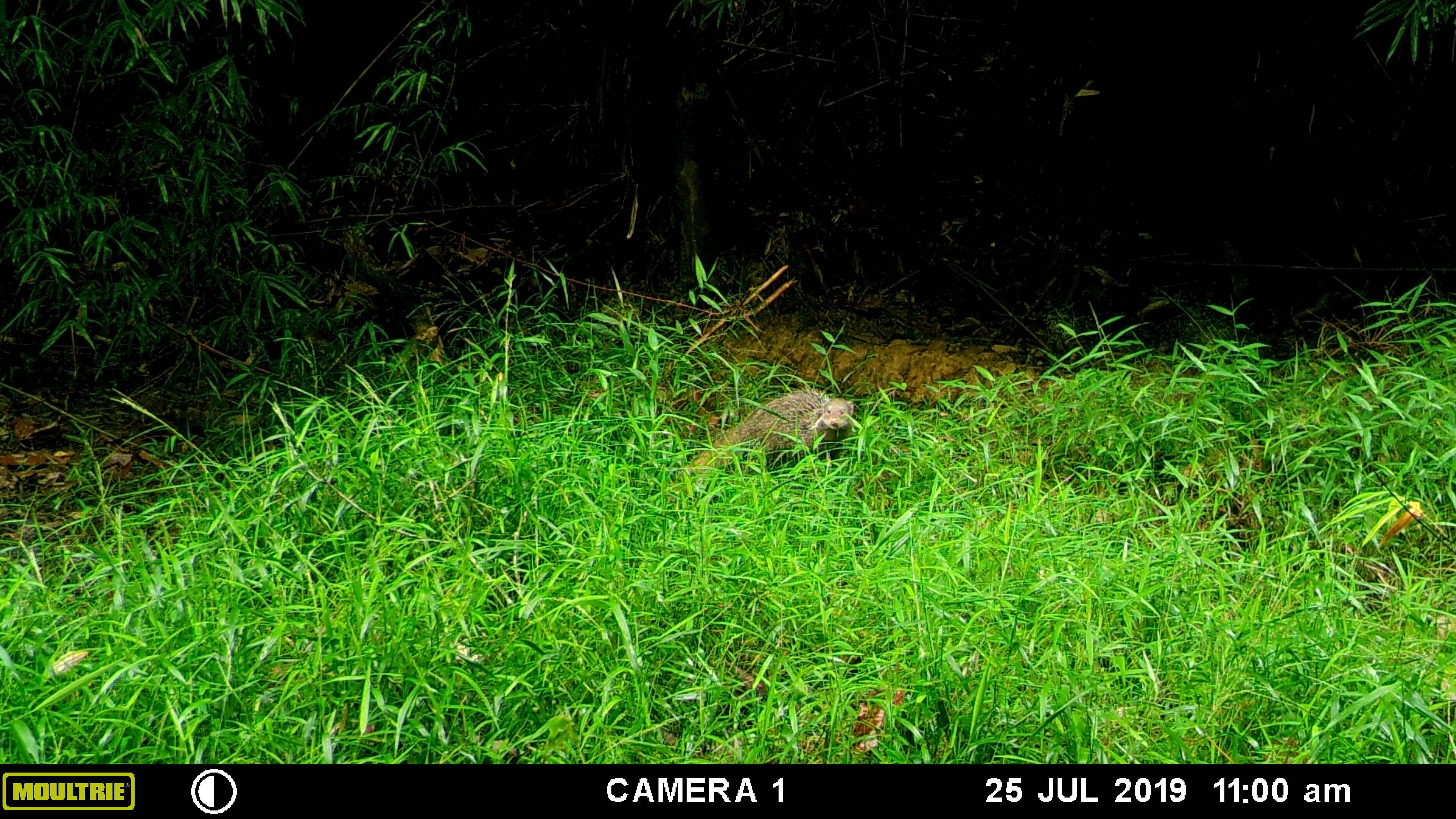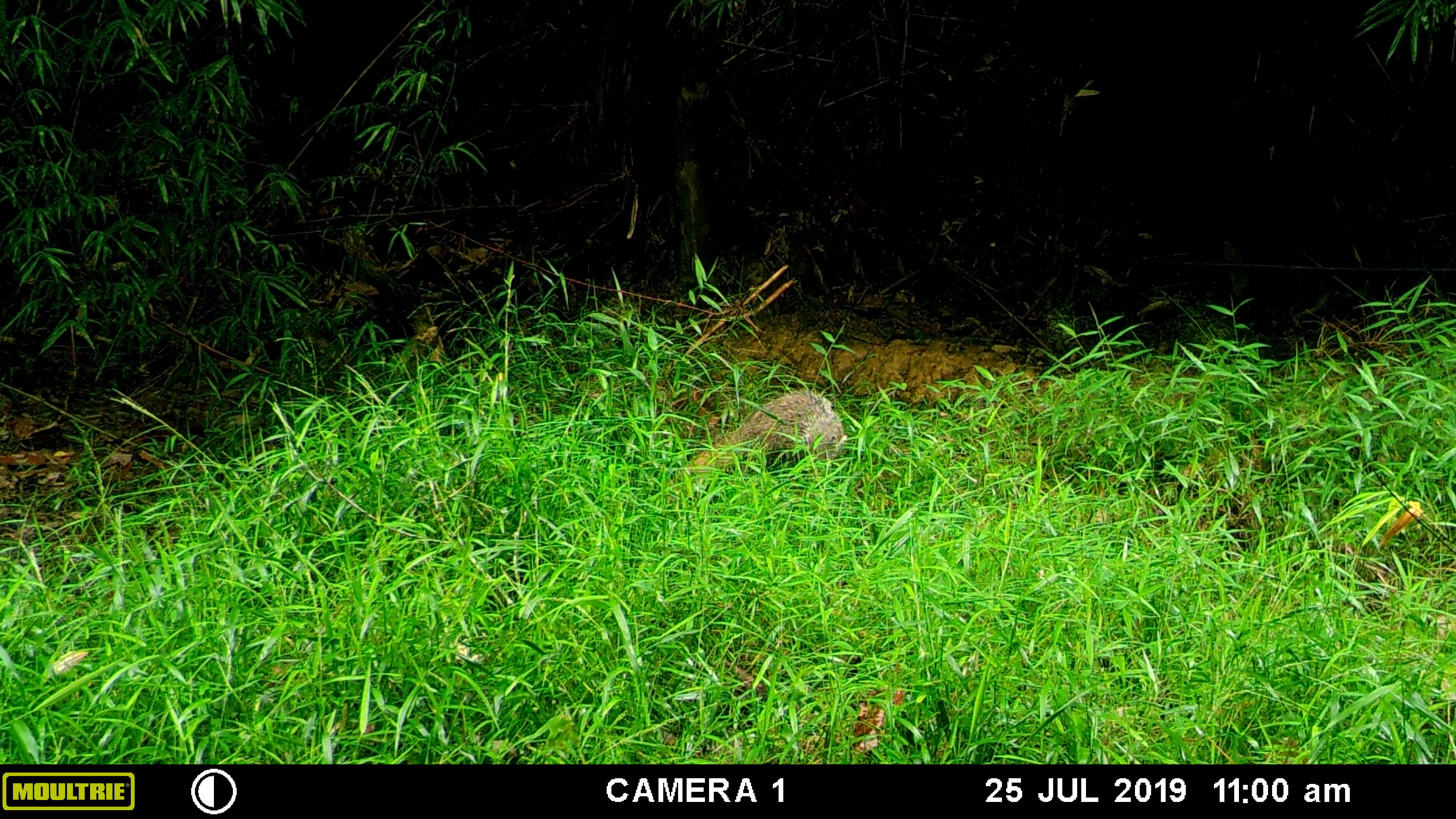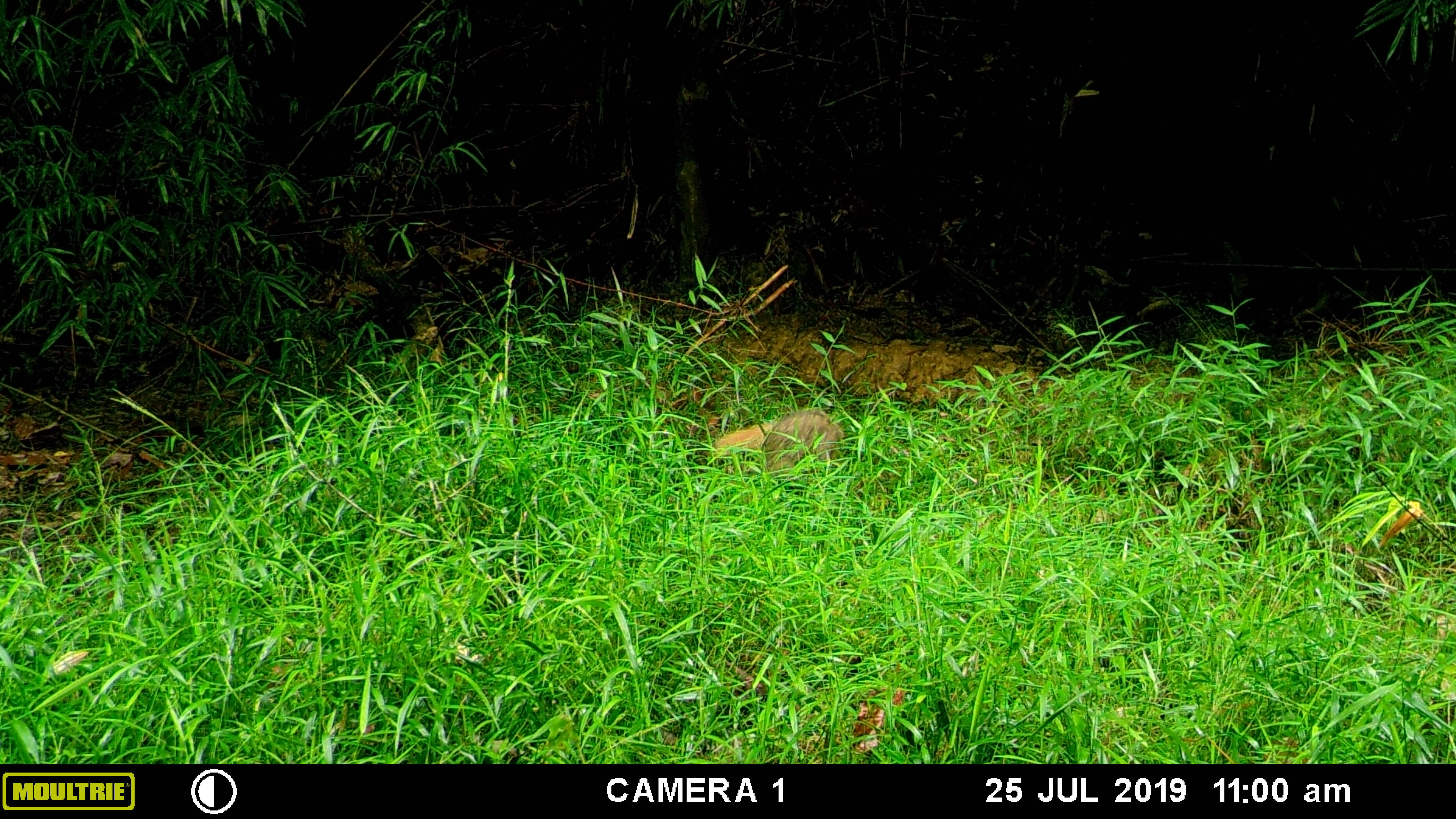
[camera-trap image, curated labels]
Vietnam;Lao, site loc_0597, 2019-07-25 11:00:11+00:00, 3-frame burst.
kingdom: Animalia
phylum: Chordata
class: Mammalia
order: Carnivora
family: Herpestidae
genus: Urva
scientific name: Urva urva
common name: crab-eating mongoose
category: crab eating mongoose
Crab eating mongoose (crab-eating mongoose) (Urva urva). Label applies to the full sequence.